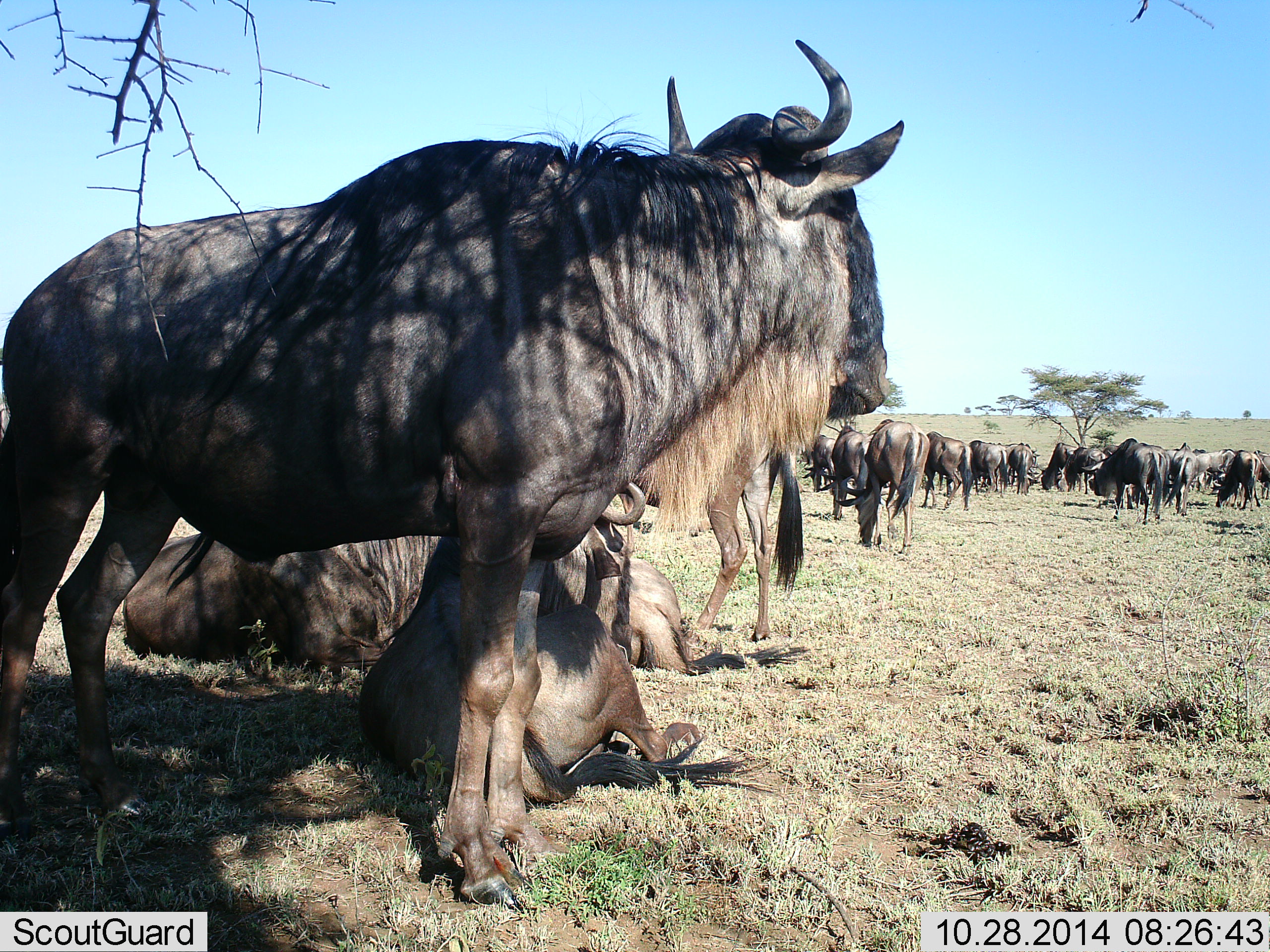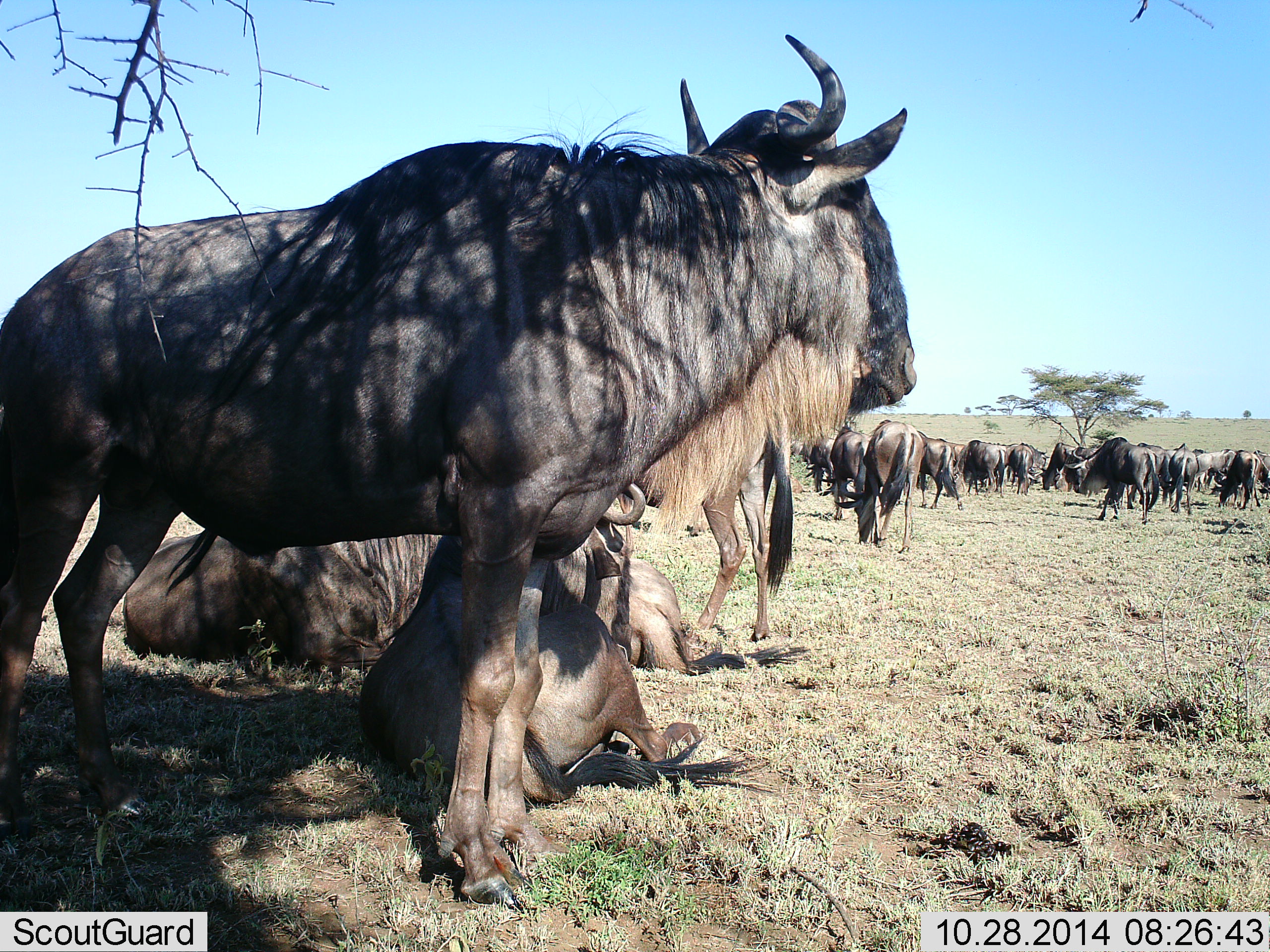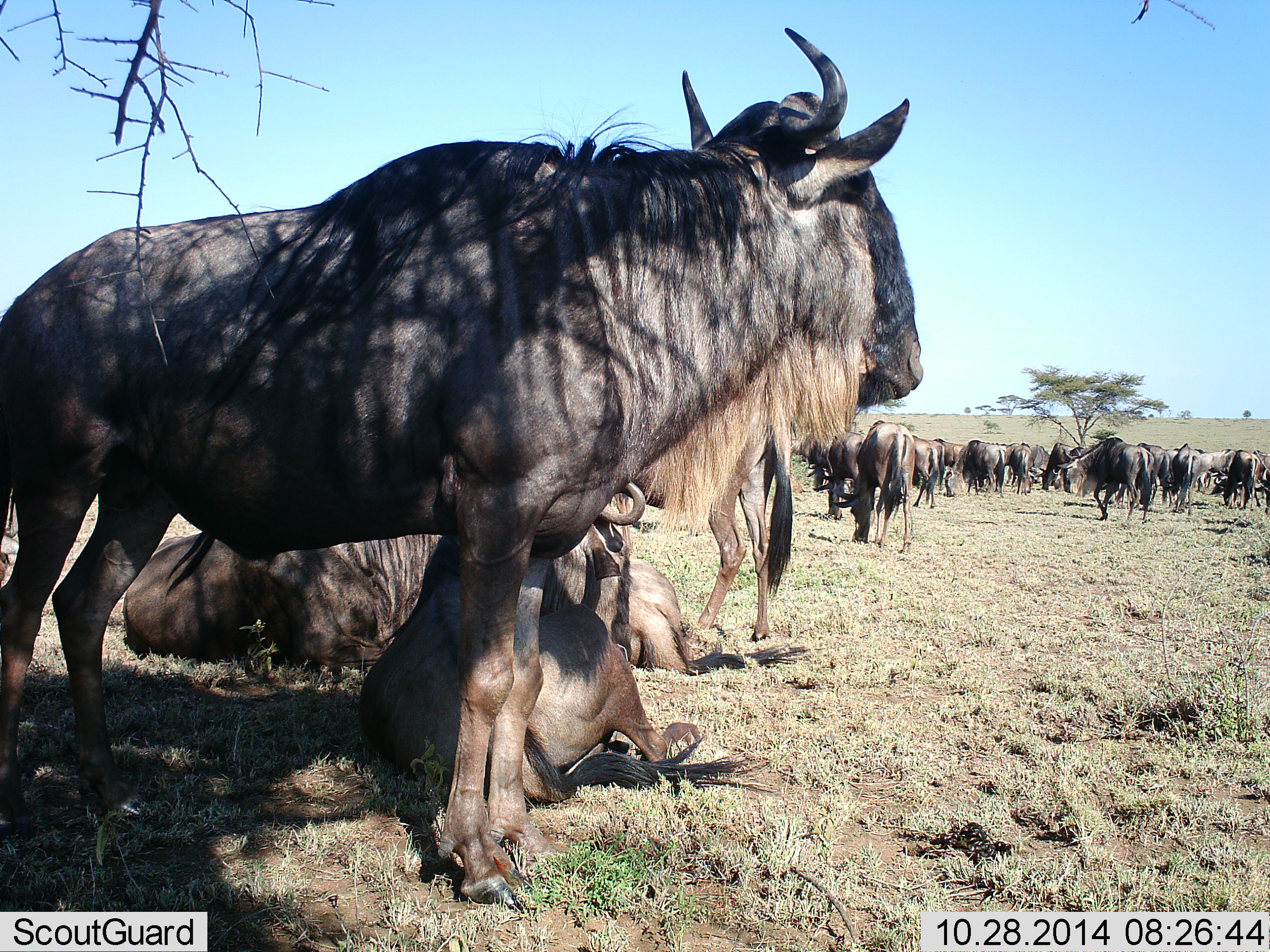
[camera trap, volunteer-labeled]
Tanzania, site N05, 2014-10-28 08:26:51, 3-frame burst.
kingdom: Animalia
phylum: Chordata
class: Mammalia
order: Artiodactyla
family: Bovidae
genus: Connochaetes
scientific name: Connochaetes taurinus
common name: blue wildebeest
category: wildebeest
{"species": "wildebeest (blue wildebeest) (Connochaetes taurinus)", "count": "11-50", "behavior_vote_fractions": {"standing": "80%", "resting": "90%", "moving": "60%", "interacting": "0%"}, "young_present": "0%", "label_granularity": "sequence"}